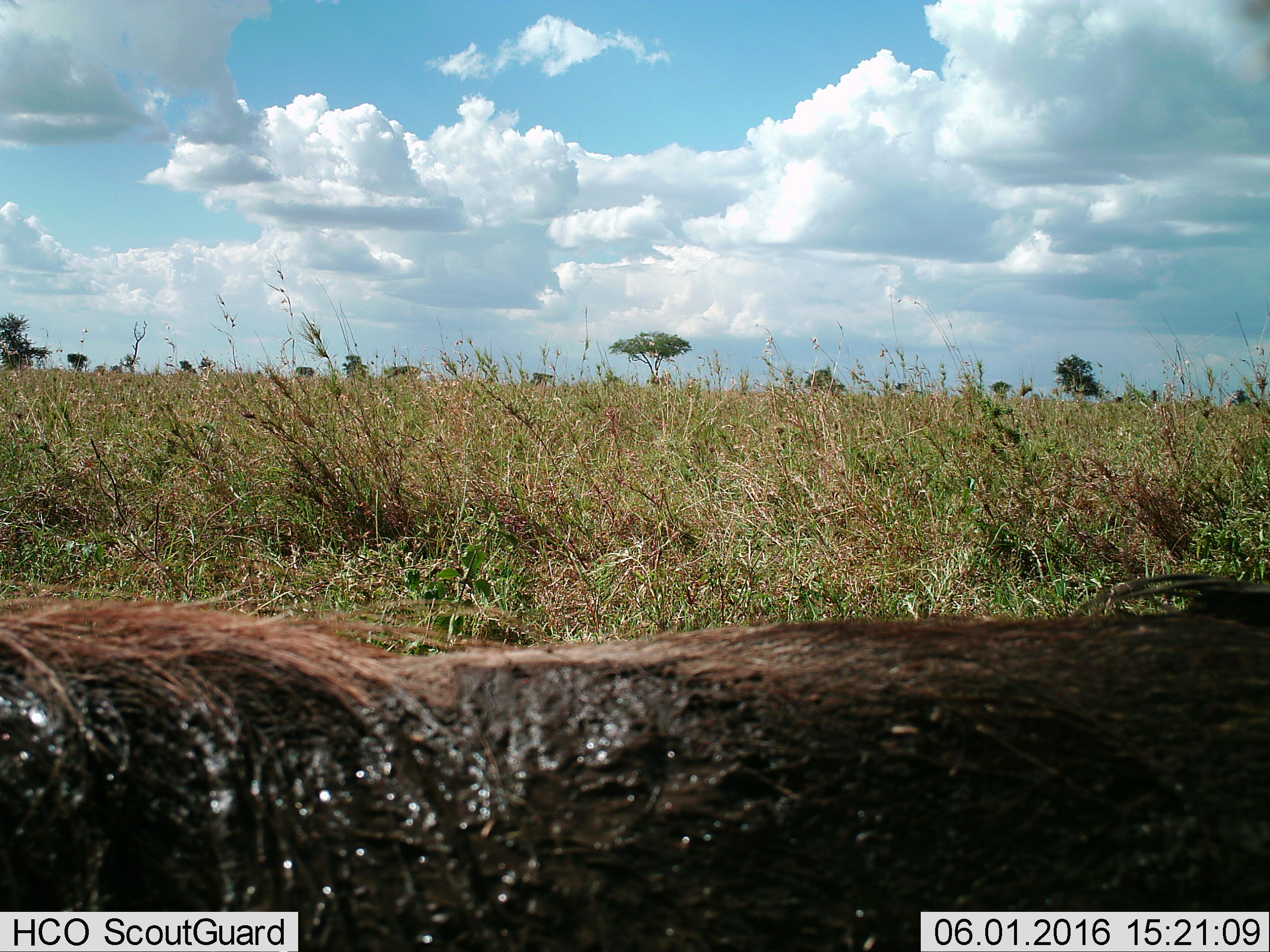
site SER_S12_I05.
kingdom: Animalia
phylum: Chordata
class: Mammalia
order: Artiodactyla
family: Suidae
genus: Phacochoerus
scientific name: Phacochoerus africanus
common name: warthog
Warthog (Phacochoerus africanus), count 1. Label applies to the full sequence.